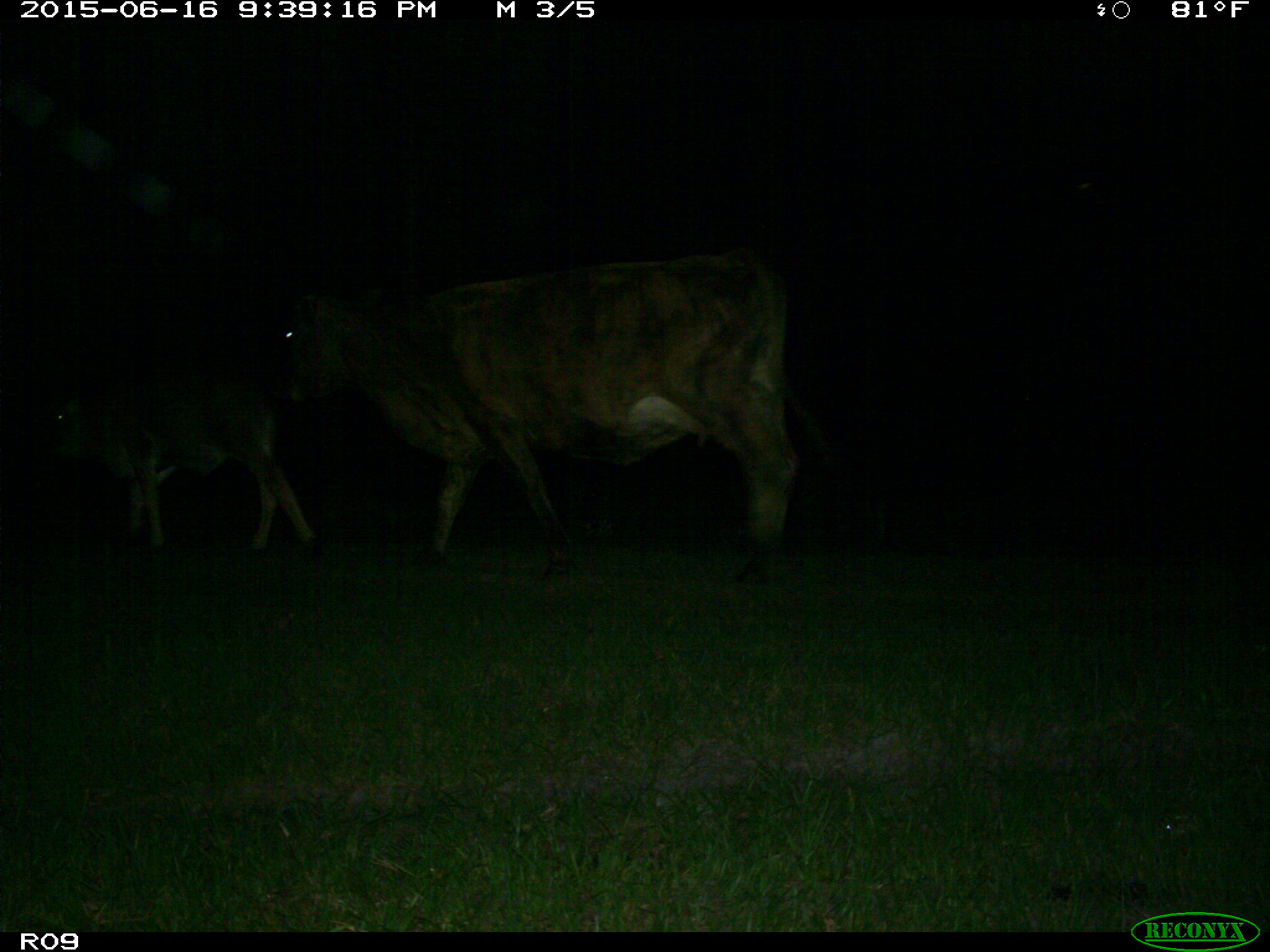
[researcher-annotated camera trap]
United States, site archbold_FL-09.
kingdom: Animalia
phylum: Chordata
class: Mammalia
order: Artiodactyla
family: Bovidae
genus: Bos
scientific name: Bos taurus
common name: domestic cow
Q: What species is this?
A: Bos taurus (domestic cow).